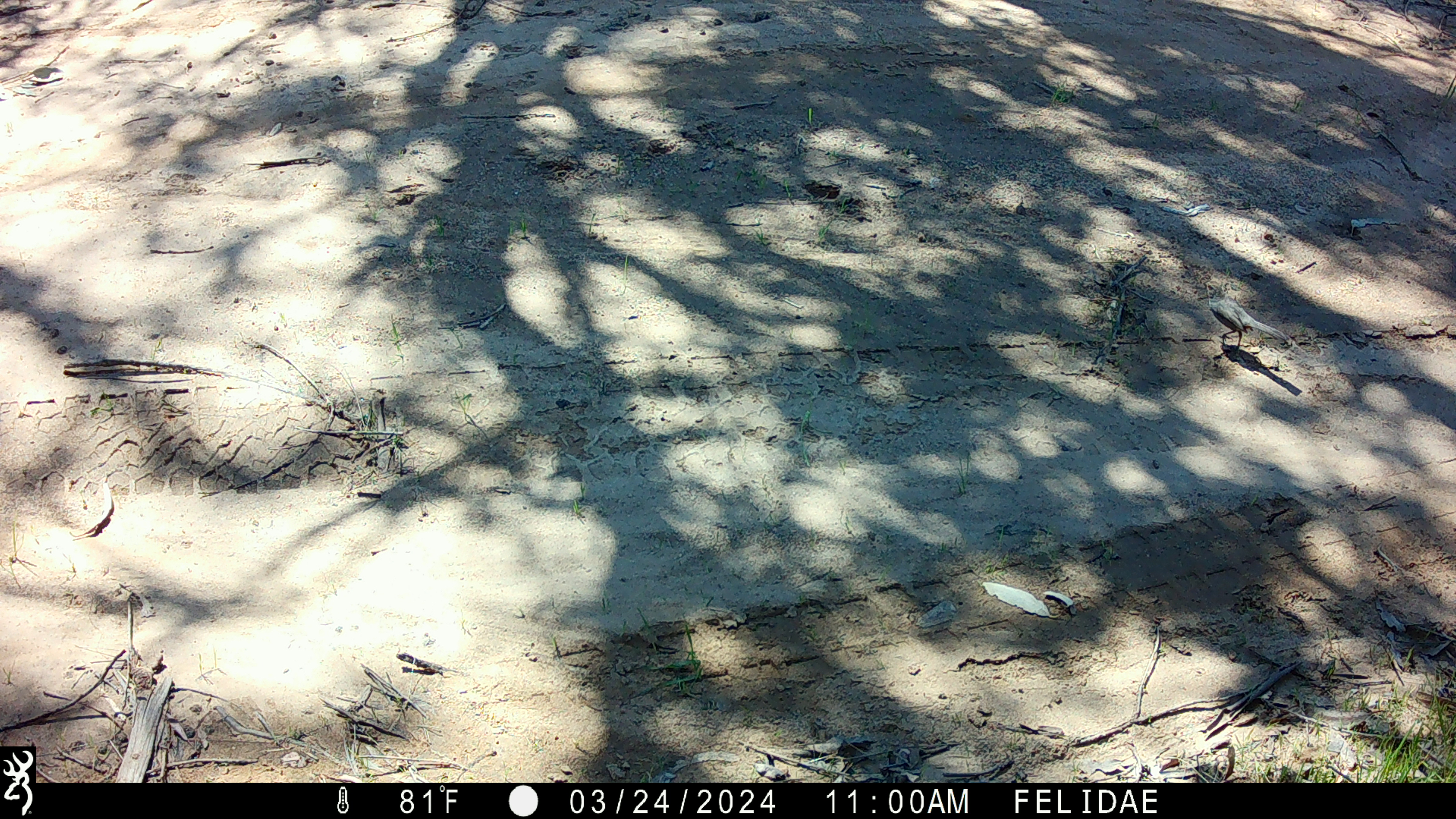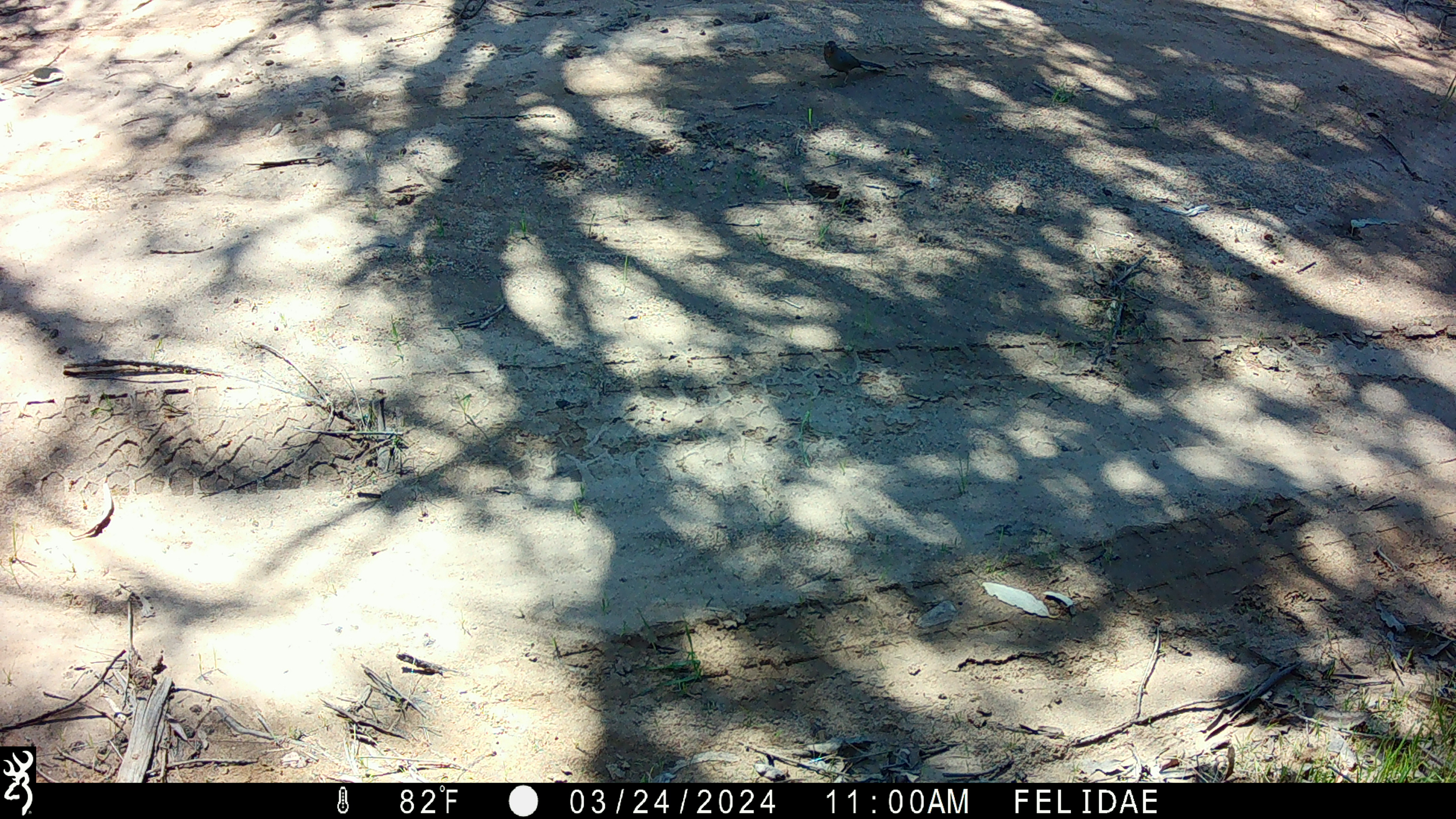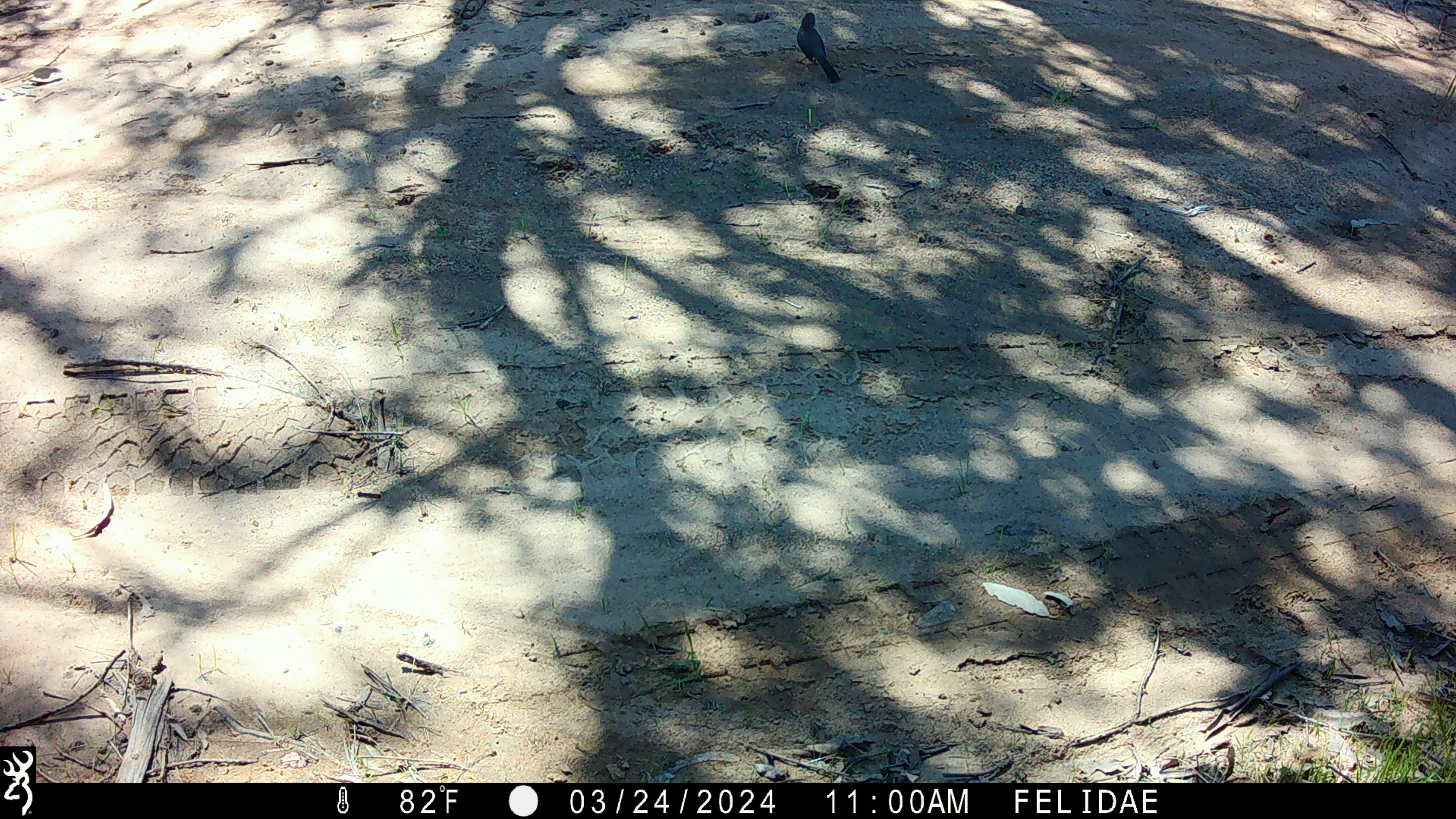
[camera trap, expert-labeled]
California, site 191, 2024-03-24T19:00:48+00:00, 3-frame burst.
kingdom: Animalia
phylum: Chordata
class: Aves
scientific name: Aves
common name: bird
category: unknown bird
Unknown bird (bird) (Aves).